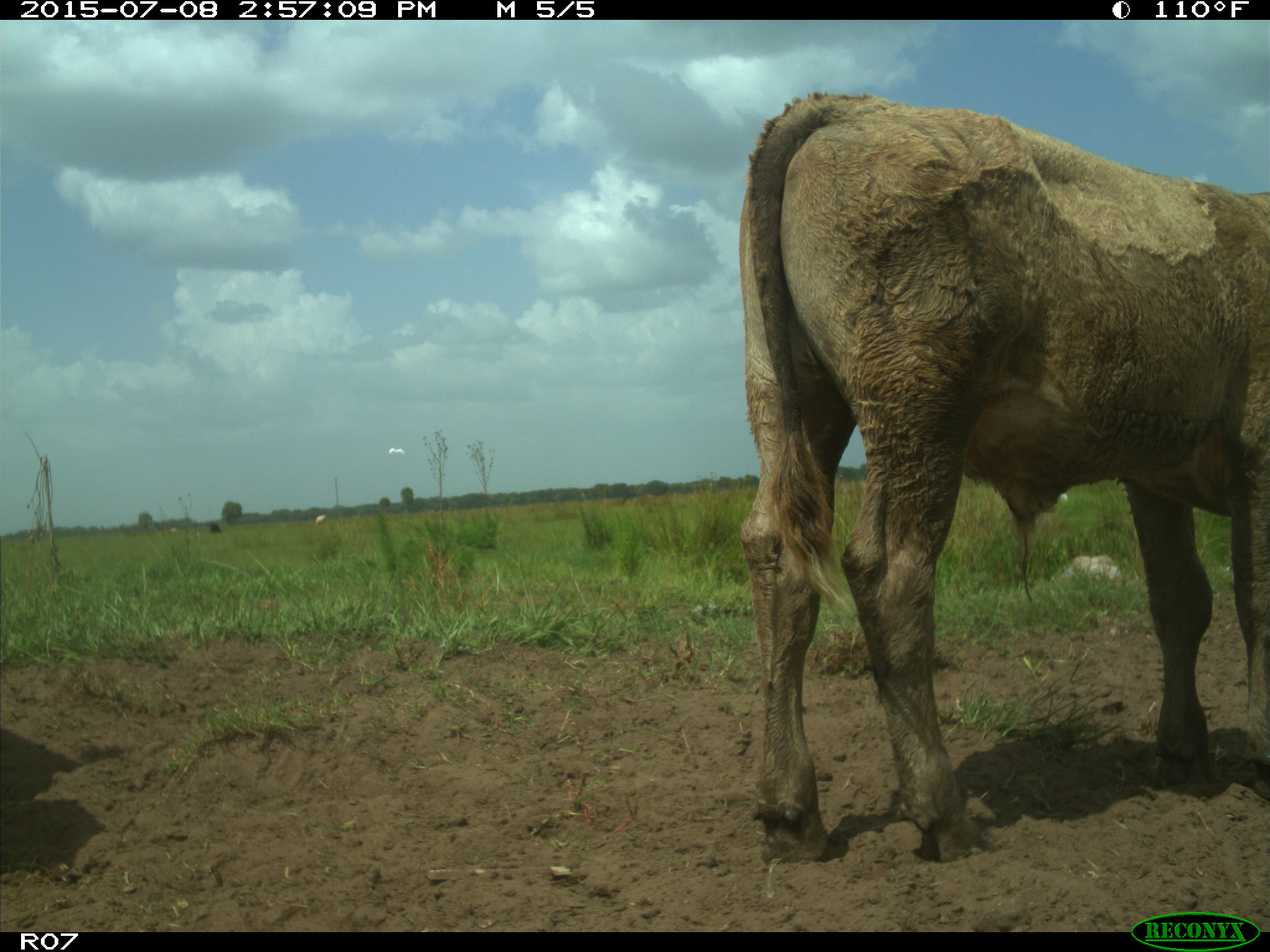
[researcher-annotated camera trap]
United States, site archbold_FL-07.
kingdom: Animalia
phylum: Chordata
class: Mammalia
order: Artiodactyla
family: Bovidae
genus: Bos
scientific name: Bos taurus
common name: domestic cow